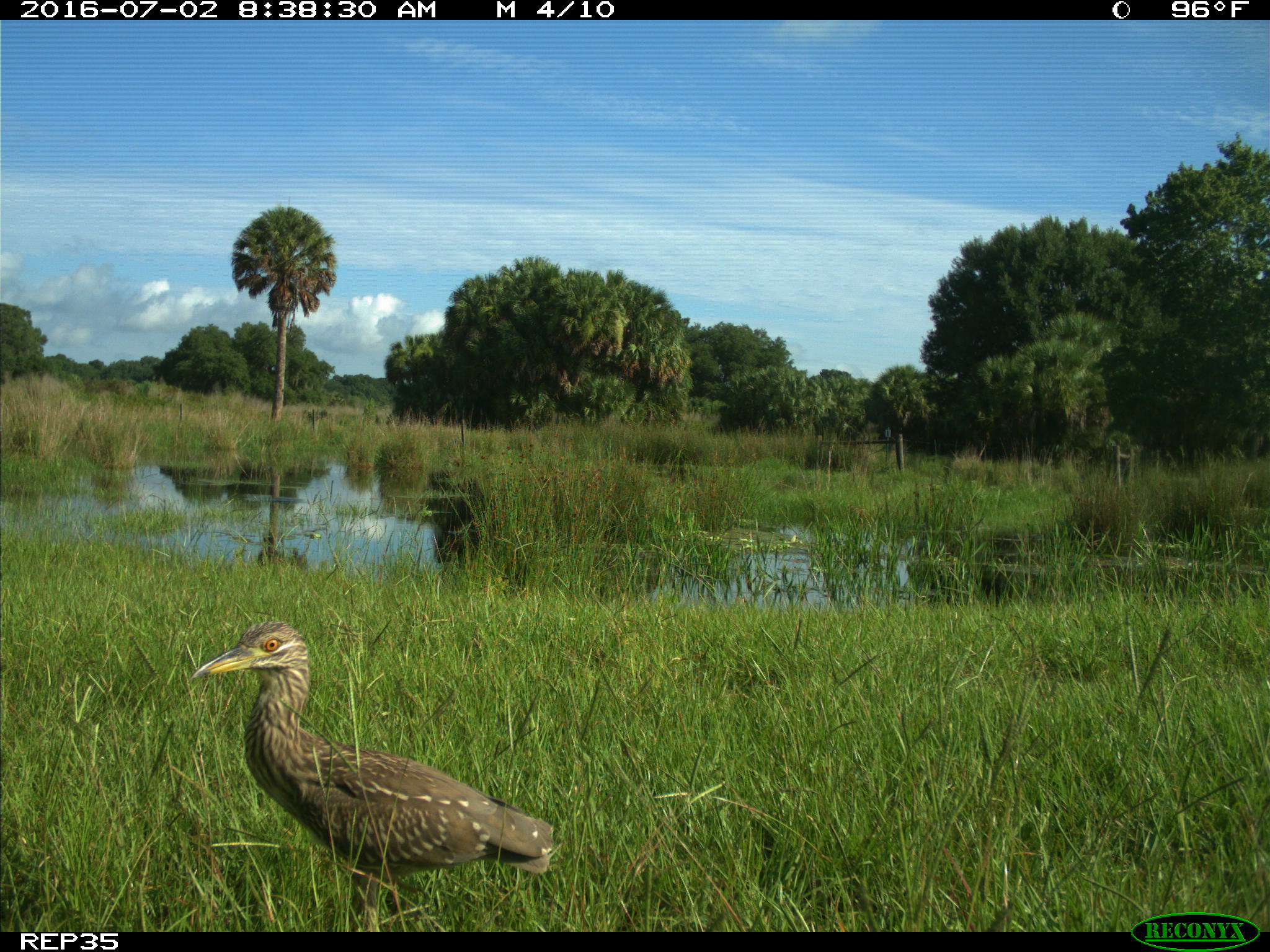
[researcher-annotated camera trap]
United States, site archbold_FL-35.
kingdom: Animalia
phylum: Chordata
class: Aves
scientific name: Aves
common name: birds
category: unidentified bird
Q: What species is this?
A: Unidentified bird (birds) (Aves).